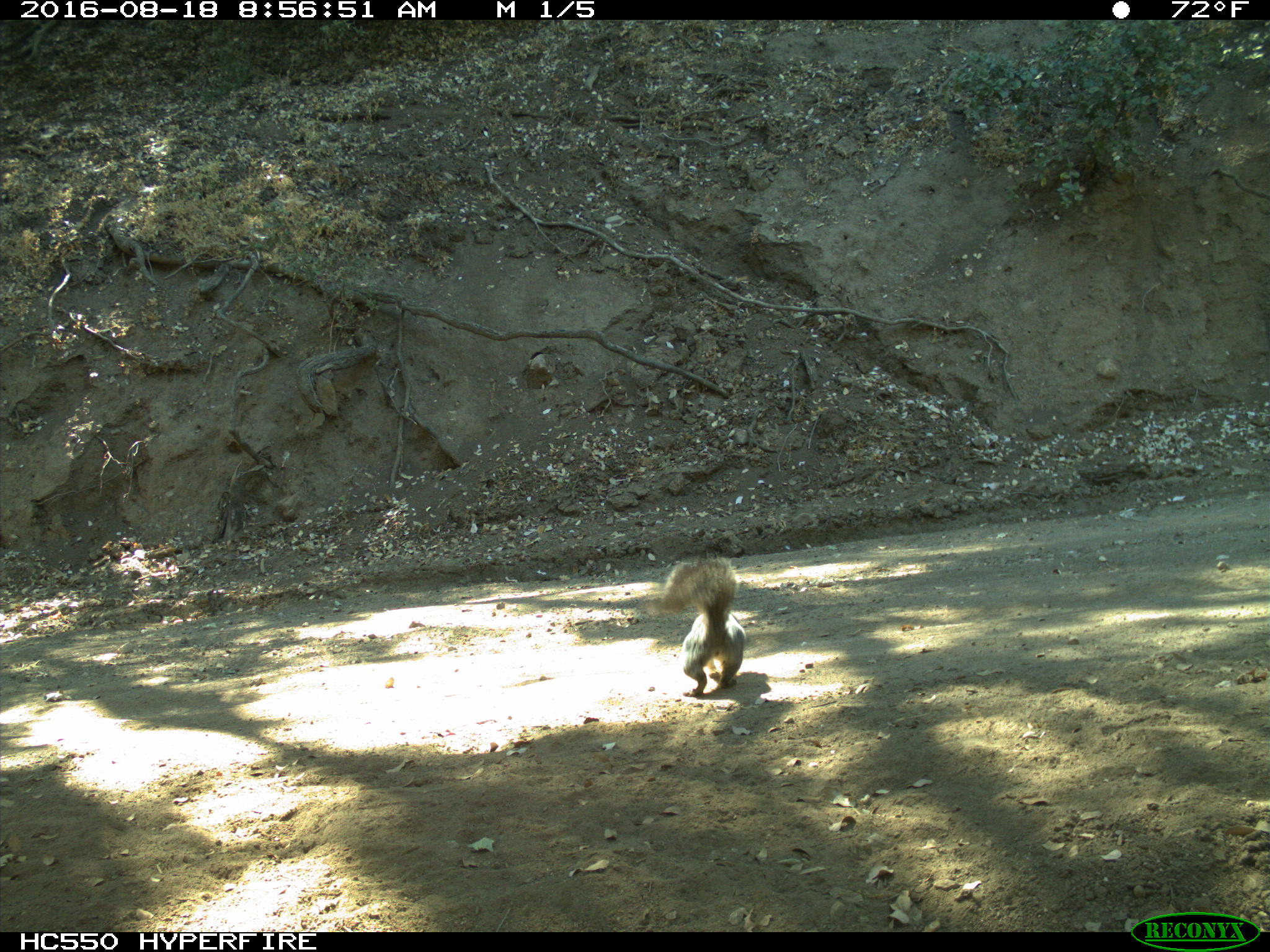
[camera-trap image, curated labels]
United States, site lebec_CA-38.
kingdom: Animalia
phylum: Chordata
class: Mammalia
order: Rodentia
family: Sciuridae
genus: Sciurus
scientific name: Sciurus carolinensis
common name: eastern gray squirrel